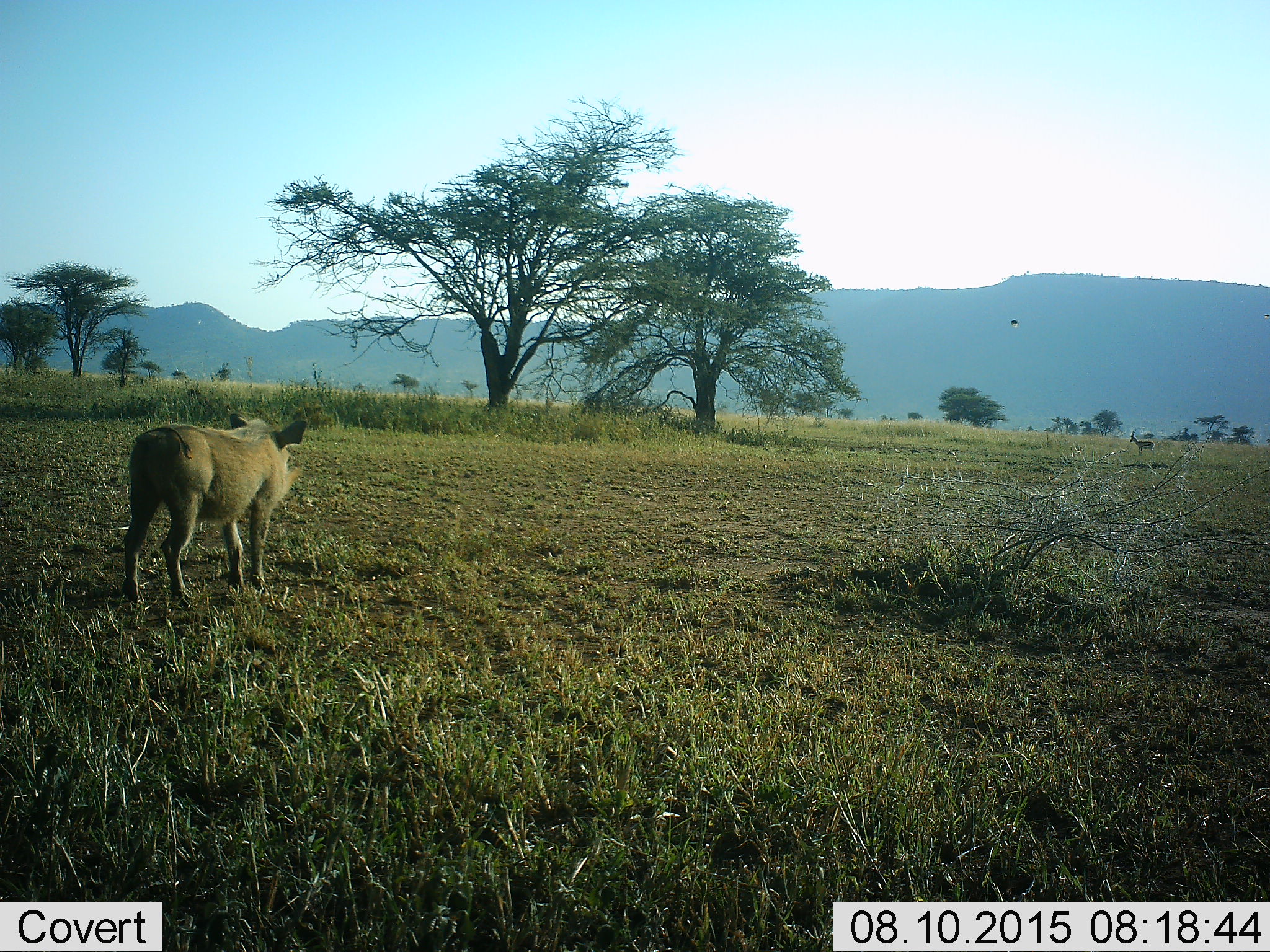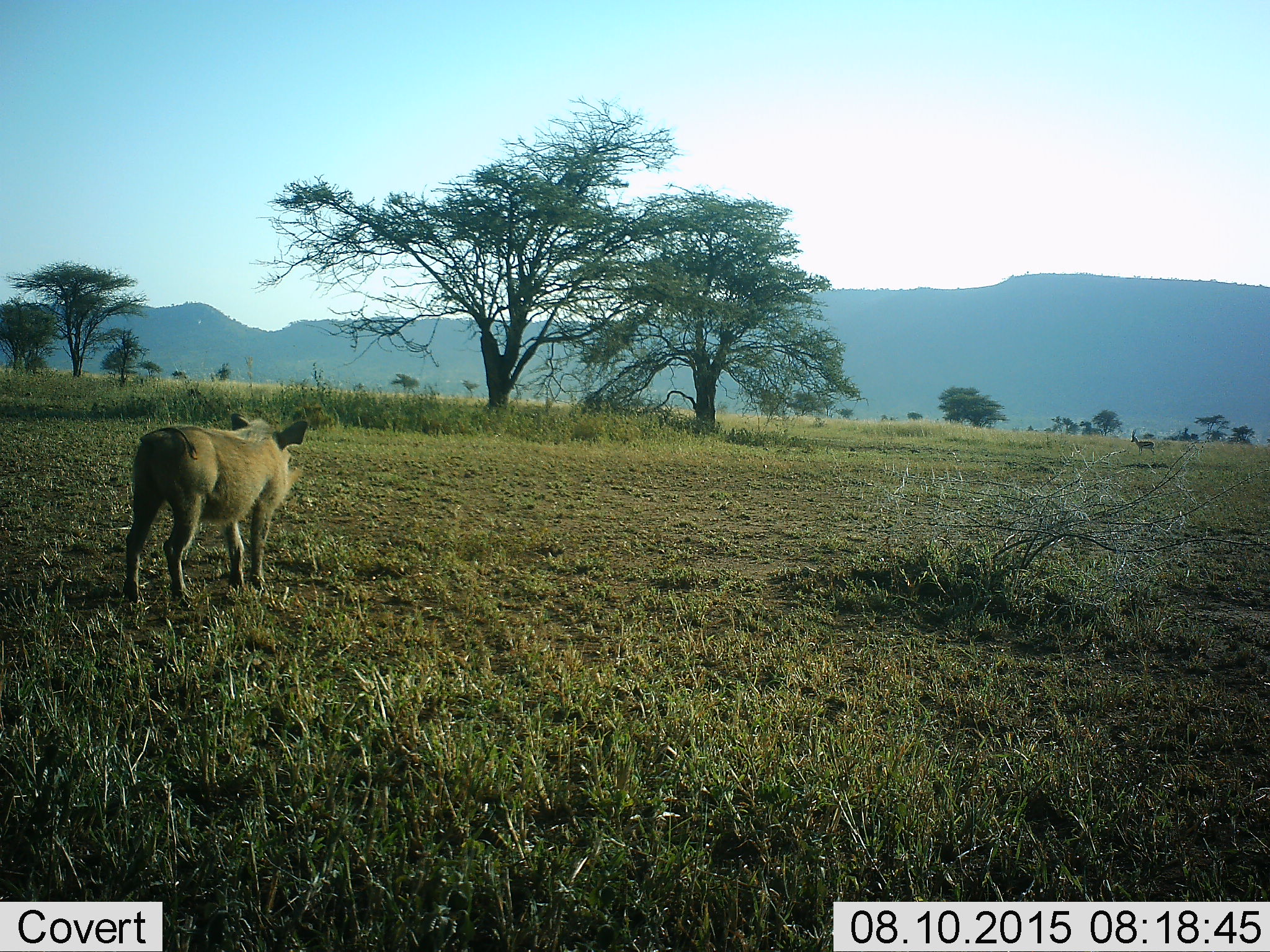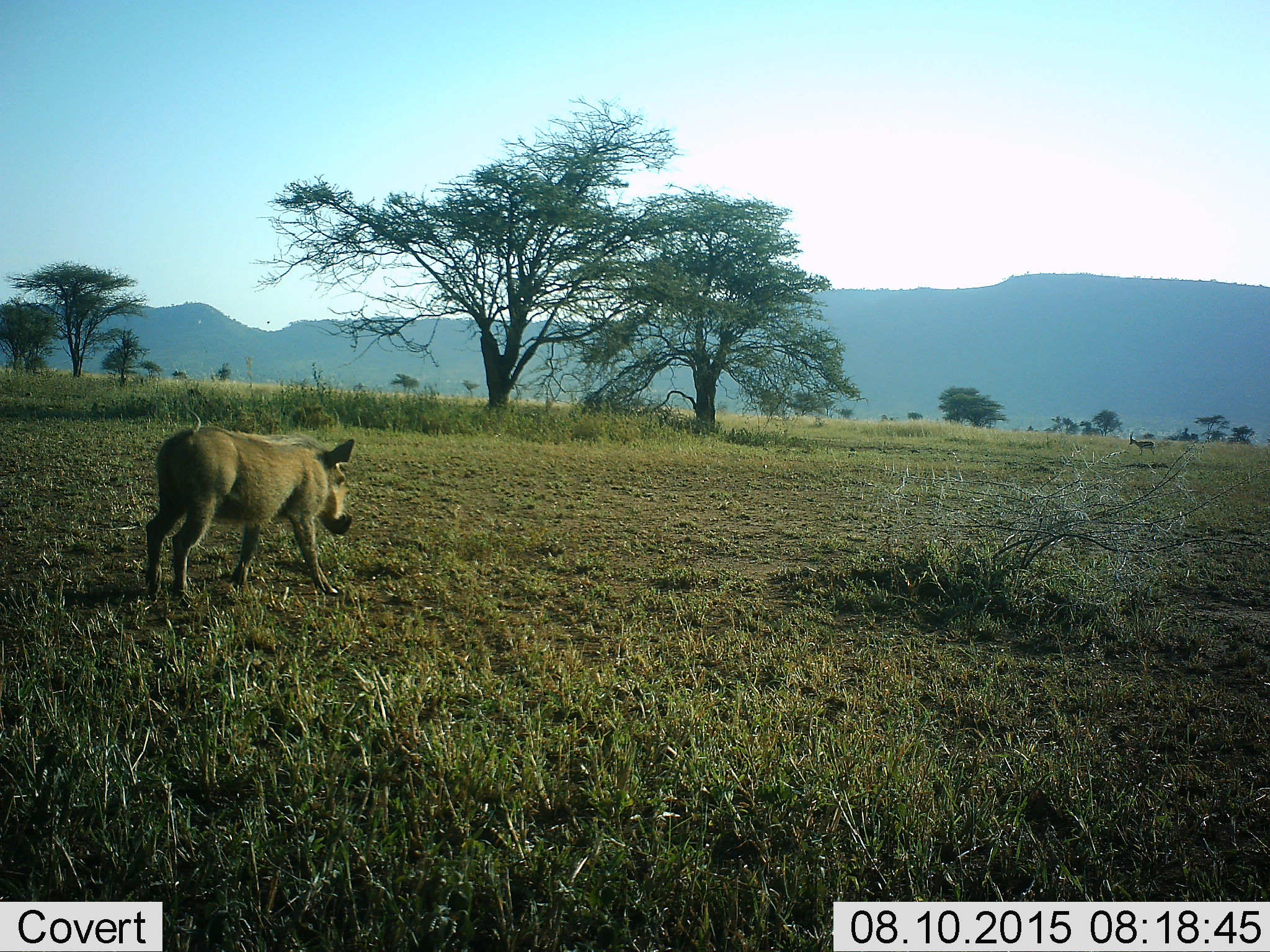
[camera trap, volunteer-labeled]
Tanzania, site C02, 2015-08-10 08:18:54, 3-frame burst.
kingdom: Animalia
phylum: Chordata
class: Mammalia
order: Artiodactyla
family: Suidae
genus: Phacochoerus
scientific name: Phacochoerus africanus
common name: warthog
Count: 1.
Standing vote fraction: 50%.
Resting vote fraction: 6%.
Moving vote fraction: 50%.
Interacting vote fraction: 0%.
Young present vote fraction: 6%.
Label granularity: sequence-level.